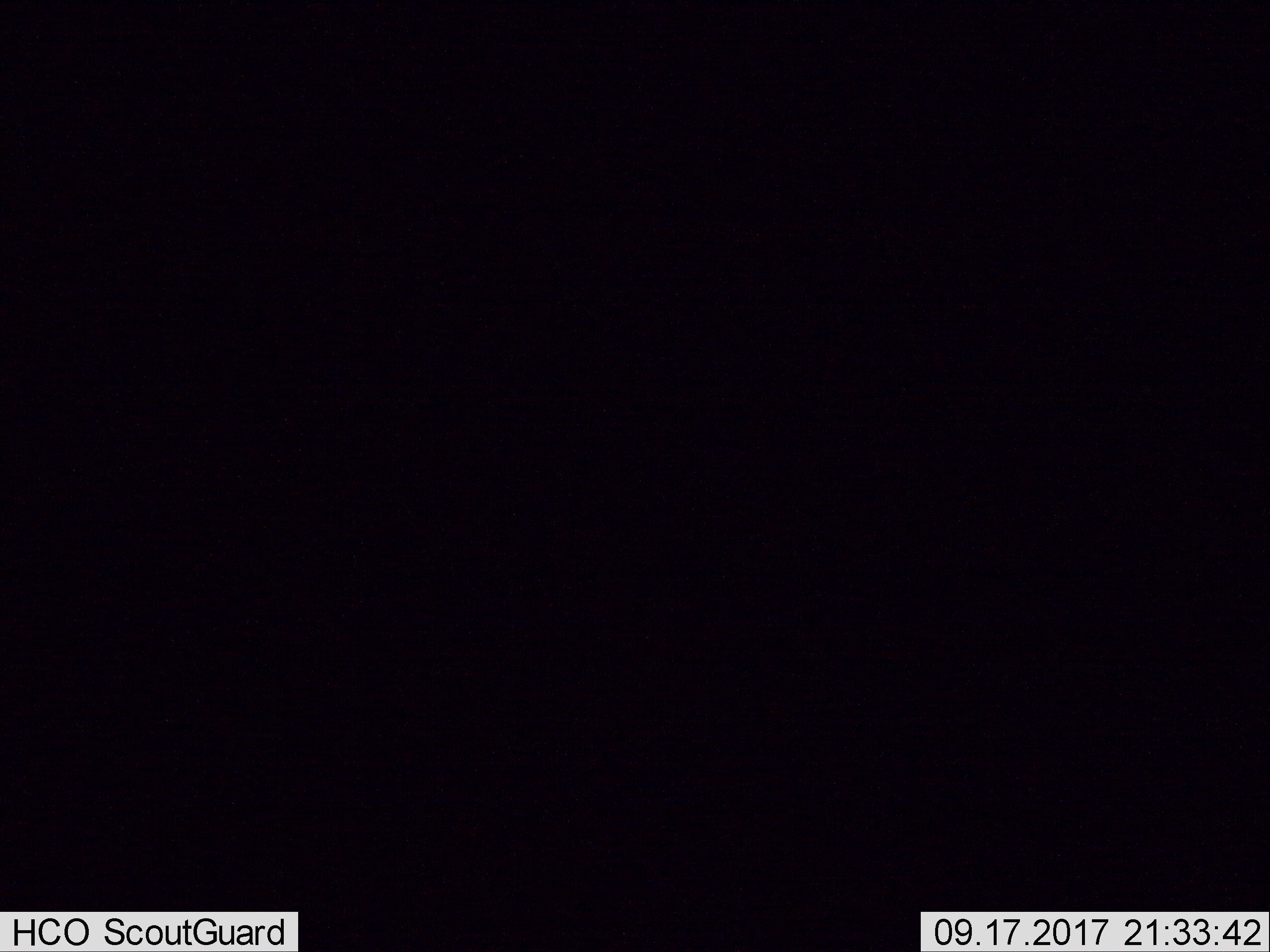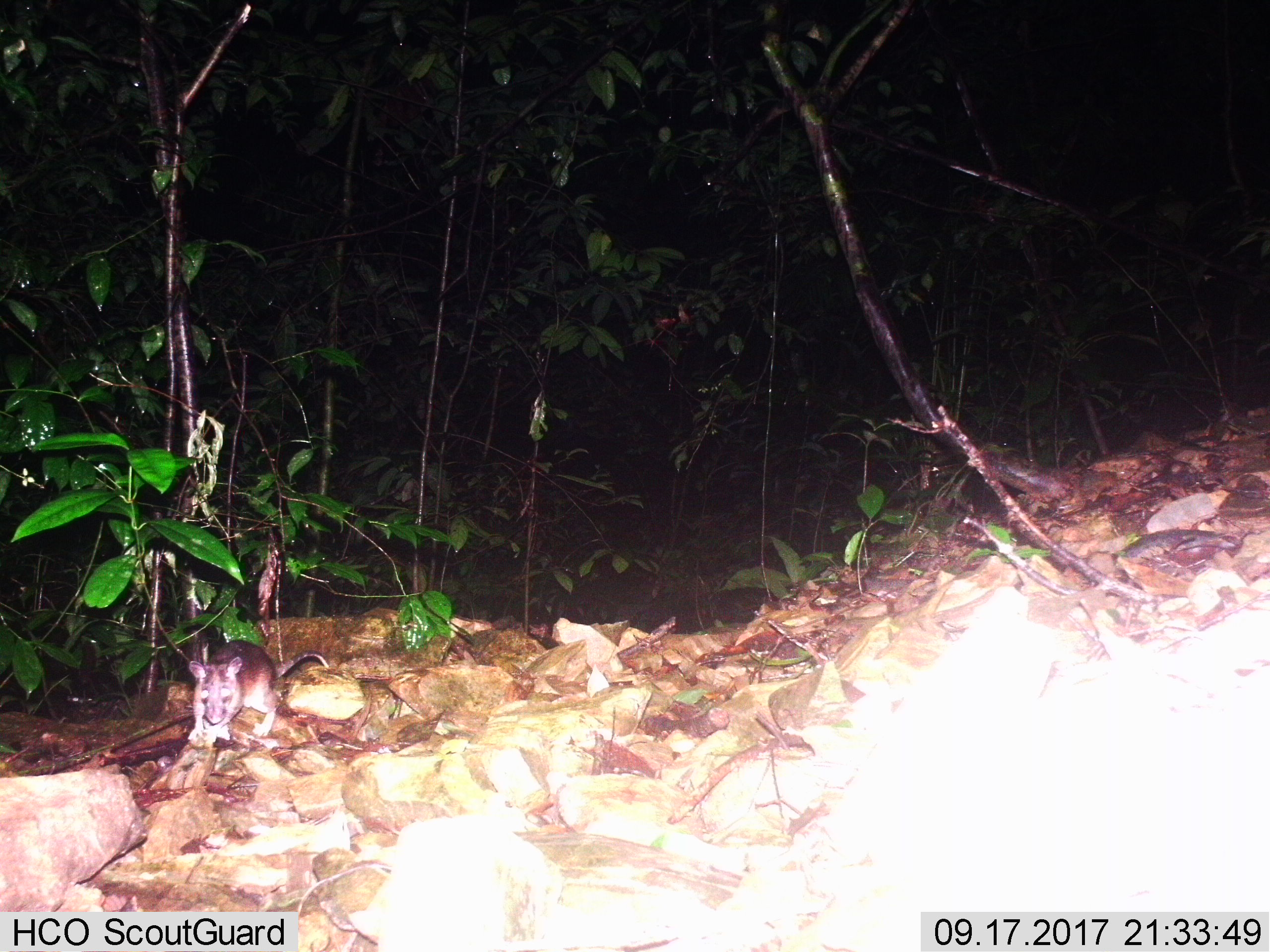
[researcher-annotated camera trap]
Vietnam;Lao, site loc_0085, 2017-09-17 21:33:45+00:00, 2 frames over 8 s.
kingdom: Animalia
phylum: Chordata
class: Mammalia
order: Rodentia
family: Muridae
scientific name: Muridae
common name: old-world mice and rats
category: unidentified murid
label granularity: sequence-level